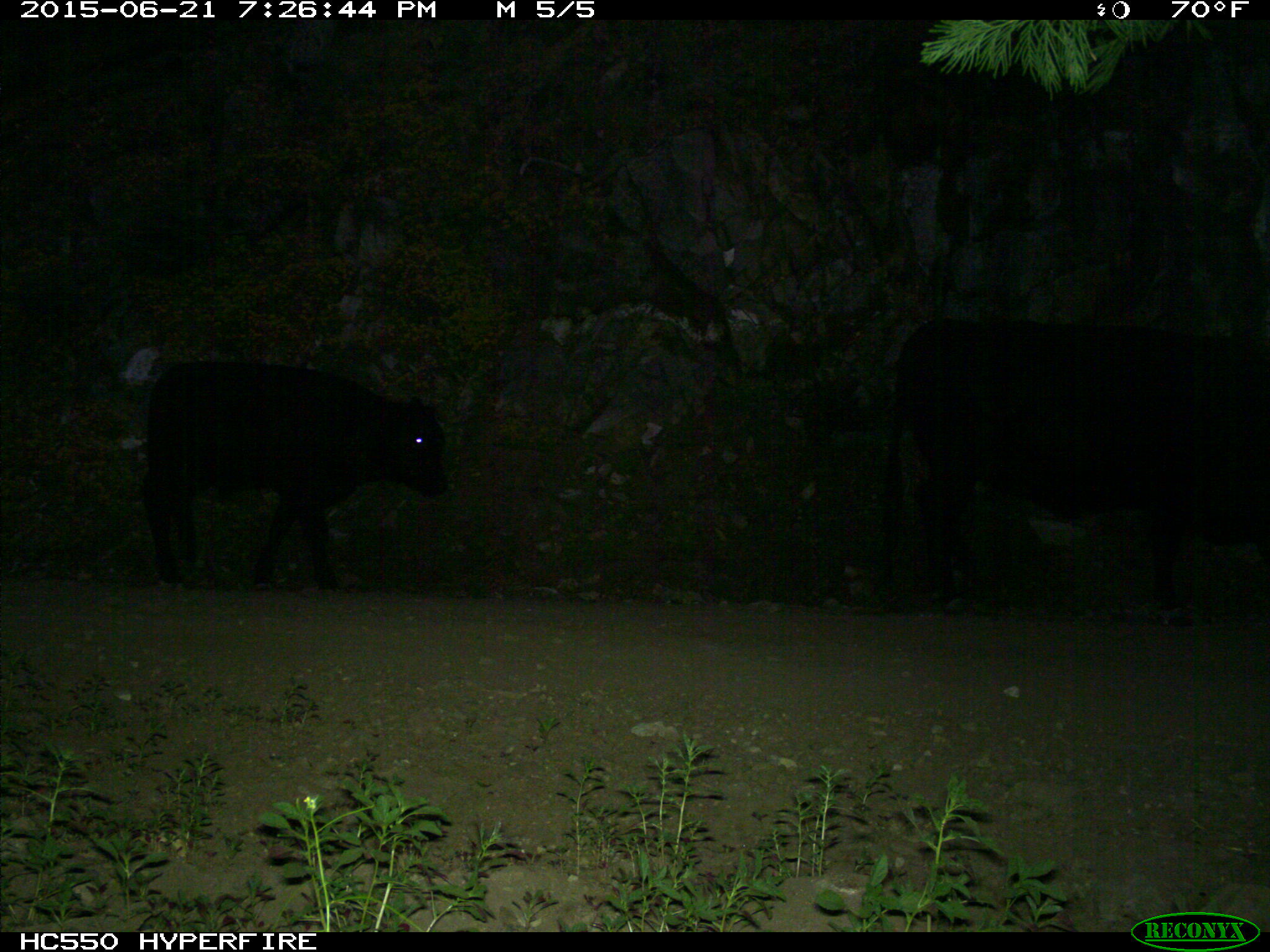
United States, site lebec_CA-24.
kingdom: Animalia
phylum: Chordata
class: Mammalia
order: Artiodactyla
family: Bovidae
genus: Bos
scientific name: Bos taurus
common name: domestic cow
Bos taurus (domestic cow).